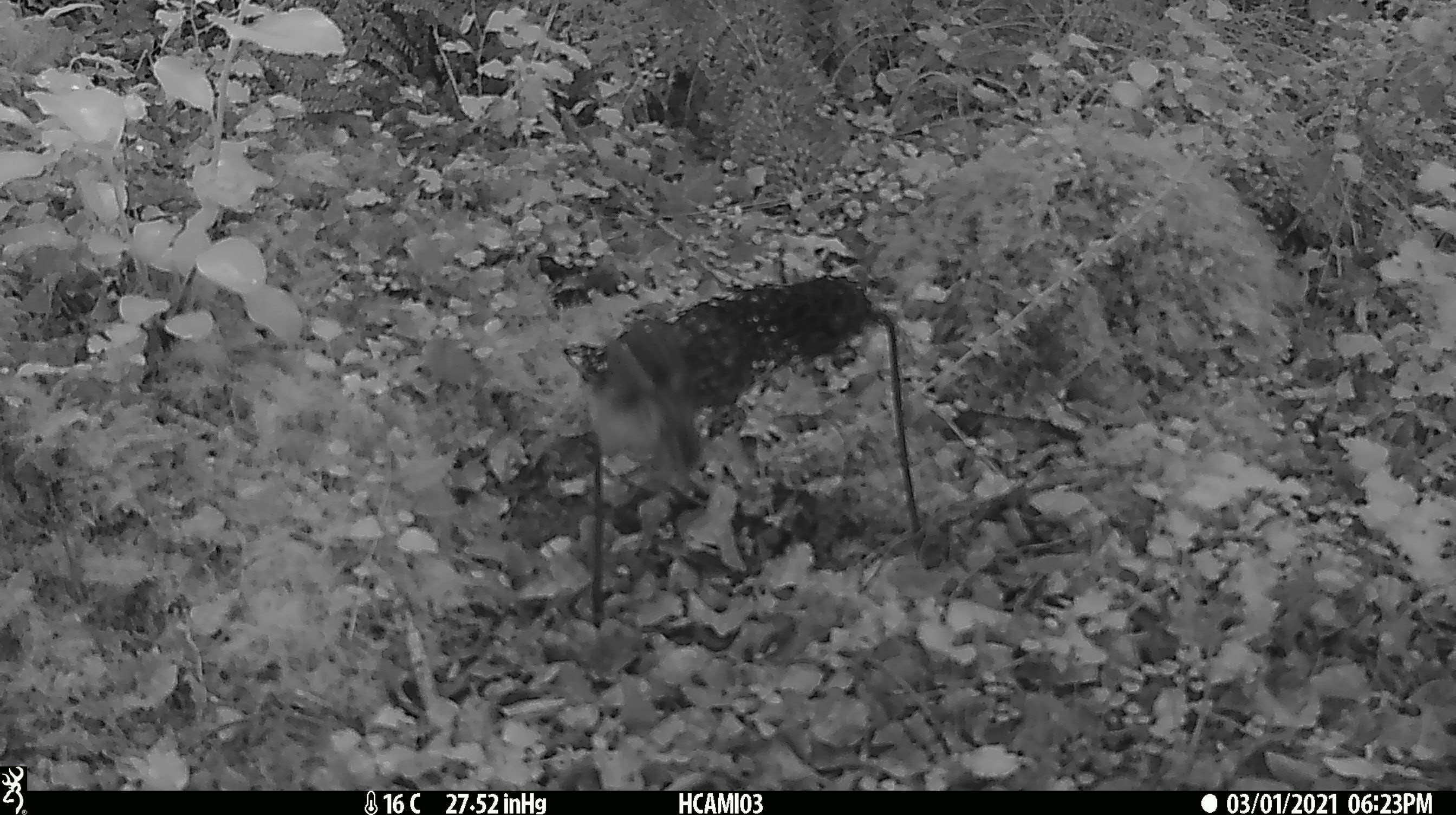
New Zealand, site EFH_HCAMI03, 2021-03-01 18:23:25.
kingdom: Animalia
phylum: Chordata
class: Aves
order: Passeriformes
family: Acanthisittidae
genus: Acanthisitta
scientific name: Acanthisitta chloris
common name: rifleman